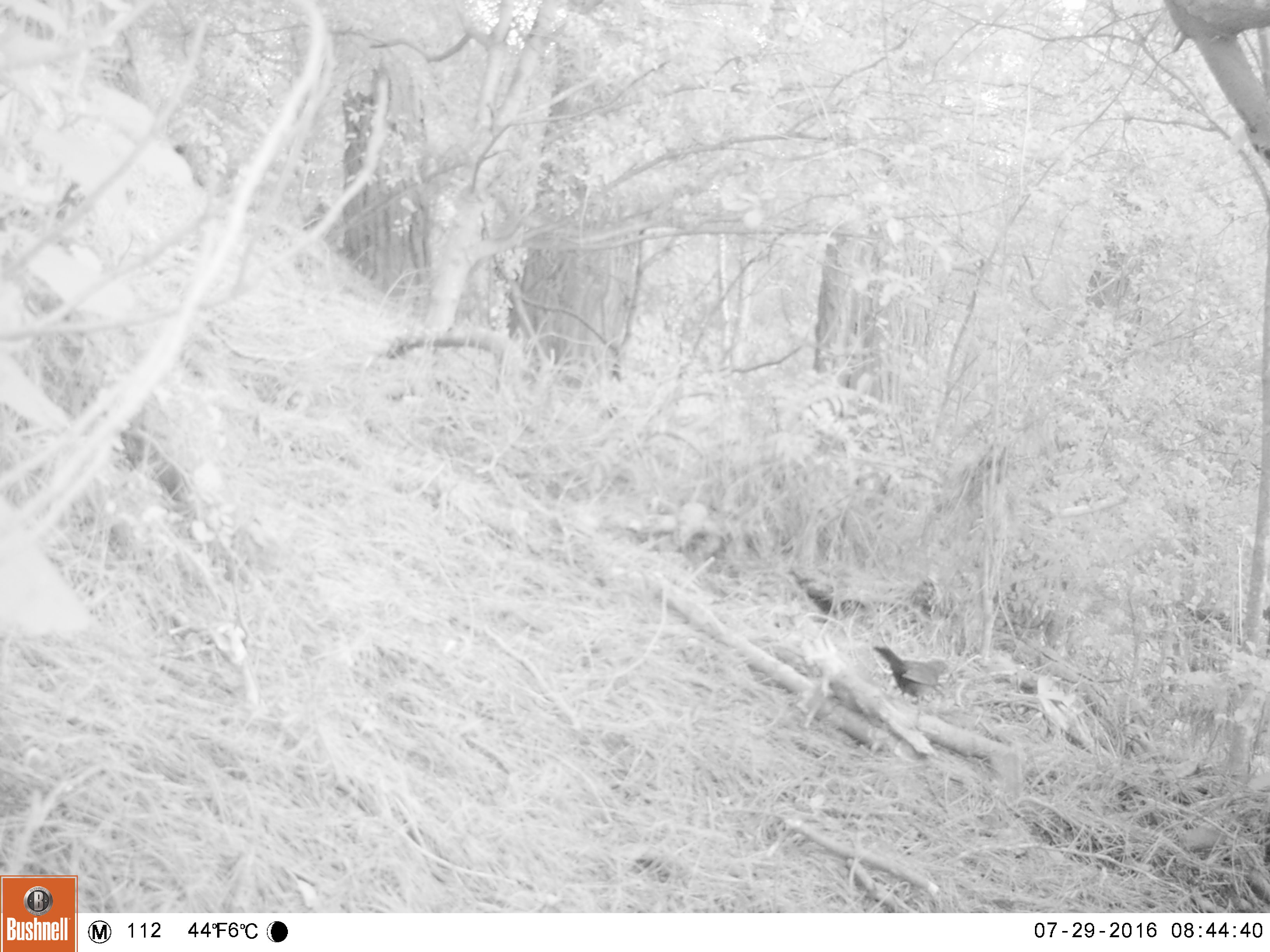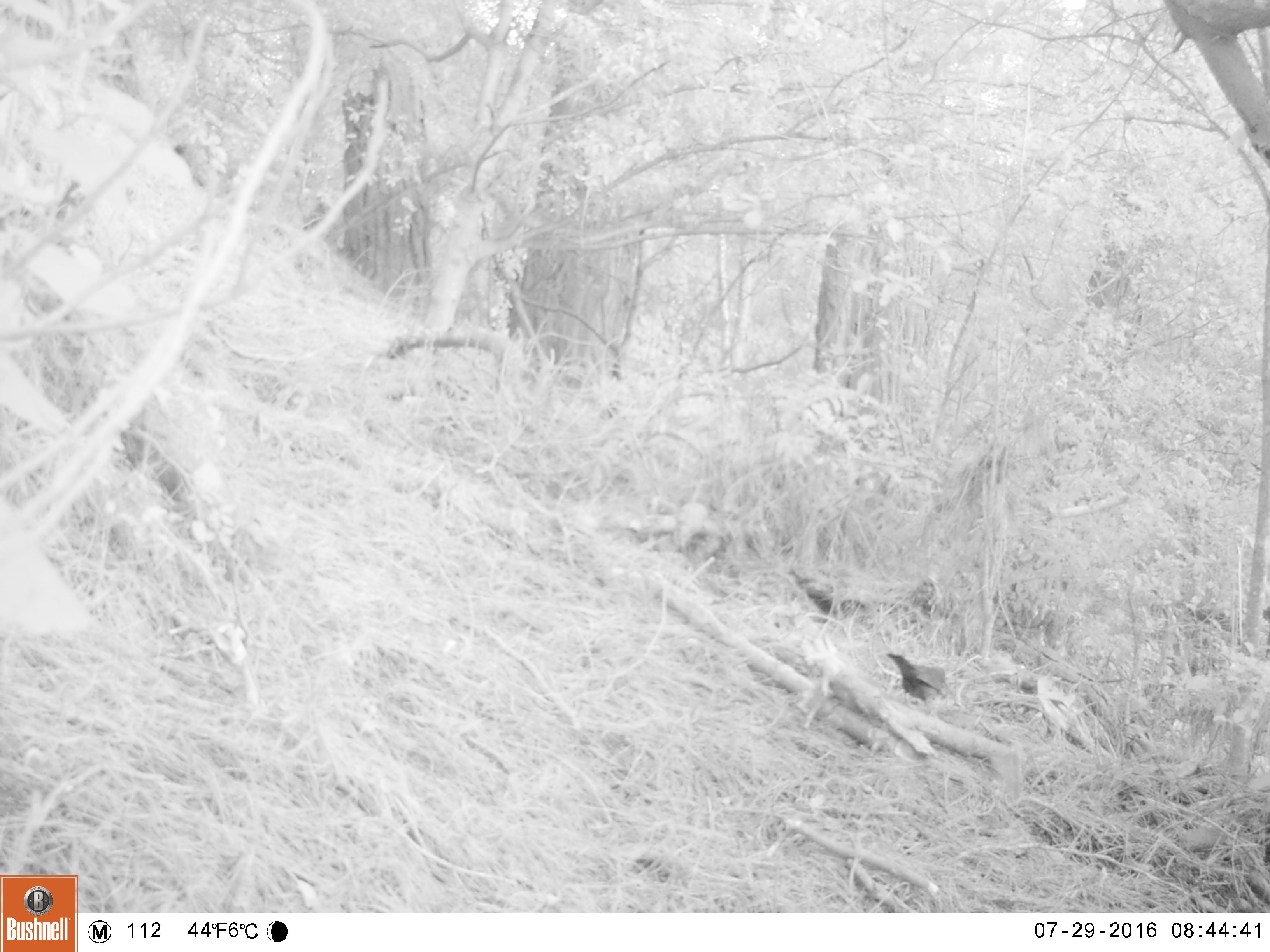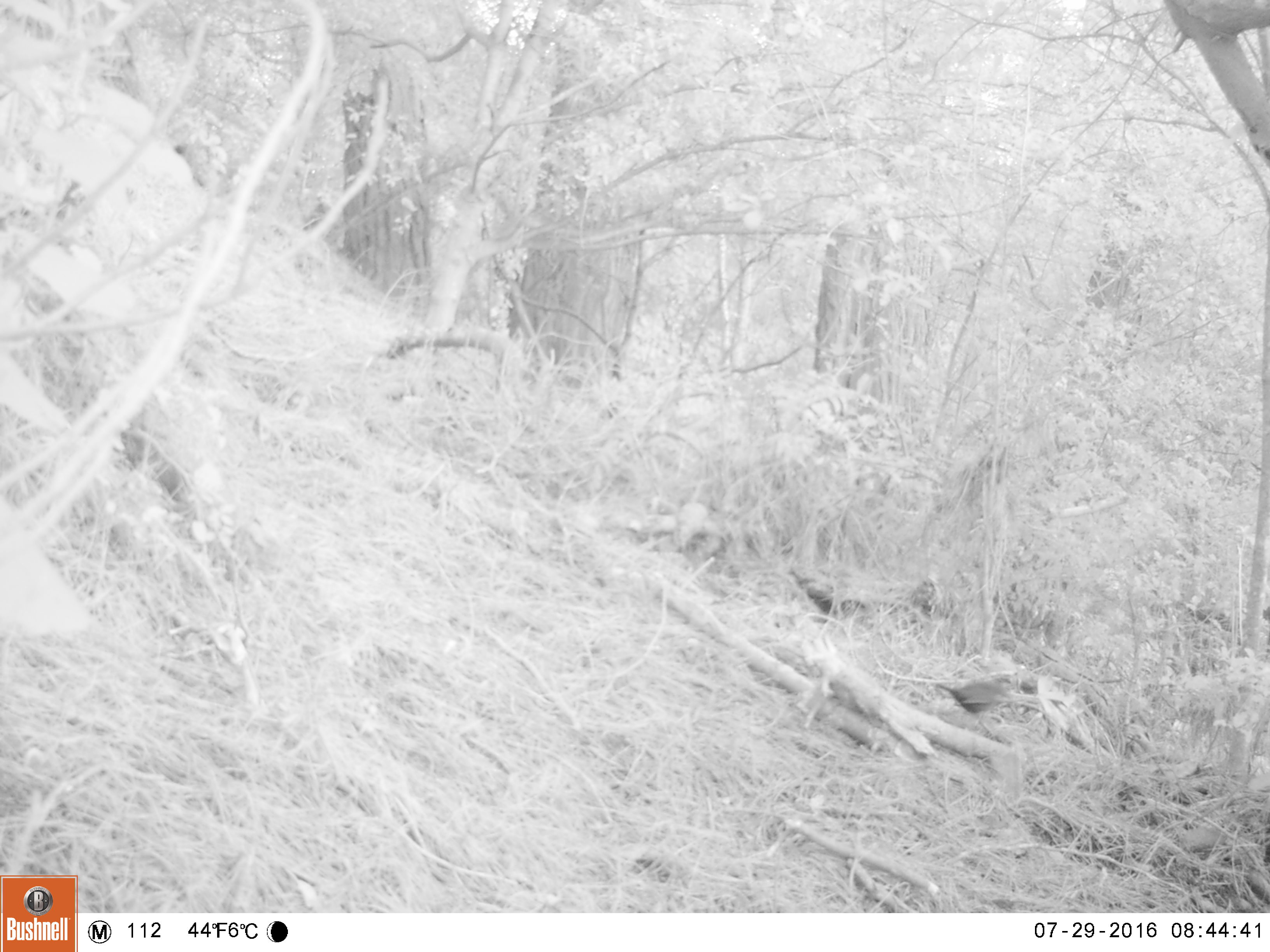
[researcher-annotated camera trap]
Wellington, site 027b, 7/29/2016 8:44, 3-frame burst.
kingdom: Animalia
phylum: Chordata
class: Aves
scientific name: Aves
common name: bird